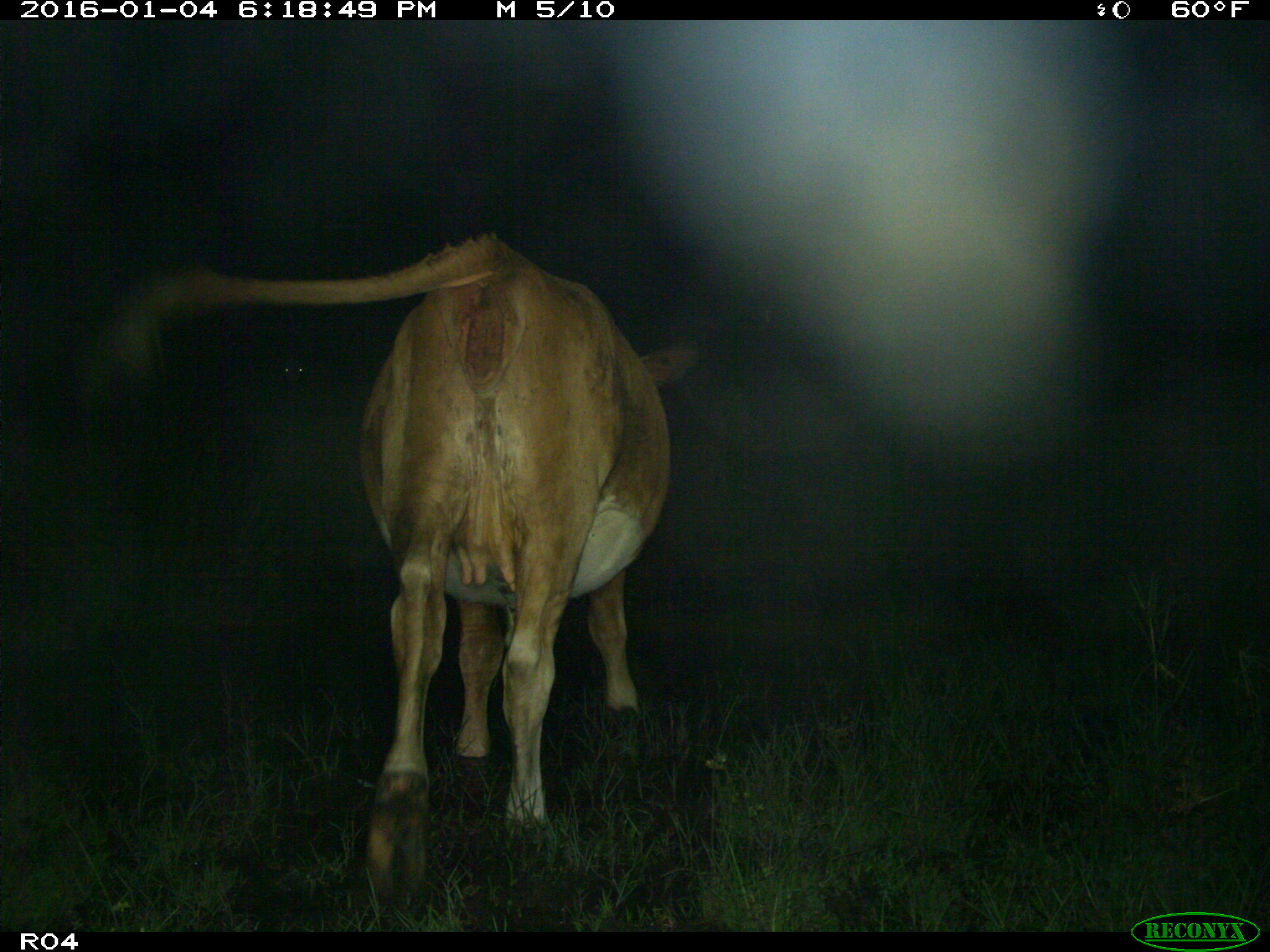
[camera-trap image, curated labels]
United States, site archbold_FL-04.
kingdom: Animalia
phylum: Chordata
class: Mammalia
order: Artiodactyla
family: Bovidae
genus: Bos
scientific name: Bos taurus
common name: domestic cow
Bos taurus (domestic cow).